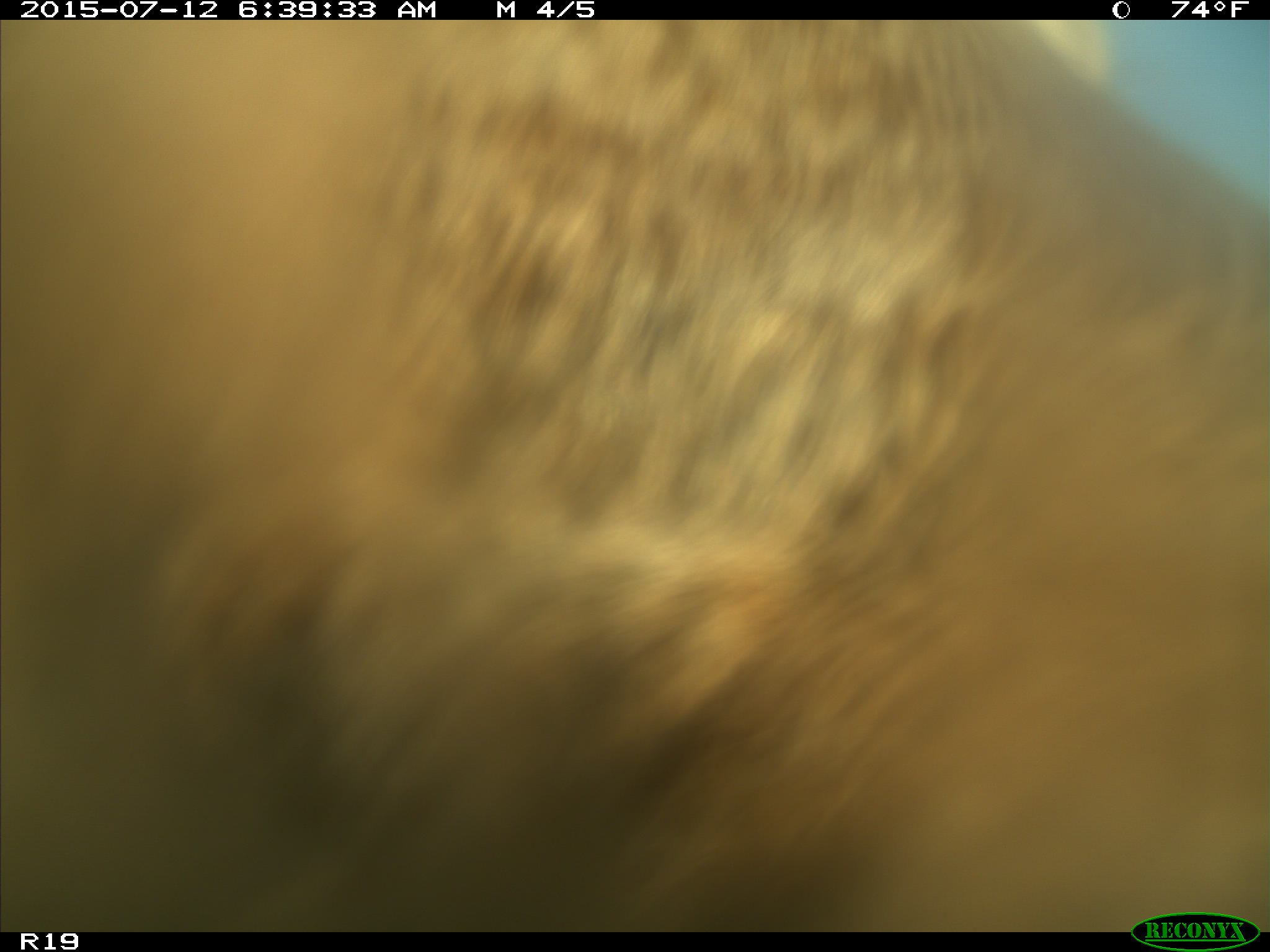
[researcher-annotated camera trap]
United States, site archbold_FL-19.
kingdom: Animalia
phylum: Chordata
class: Mammalia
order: Artiodactyla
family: Bovidae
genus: Bos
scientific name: Bos taurus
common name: domestic cow